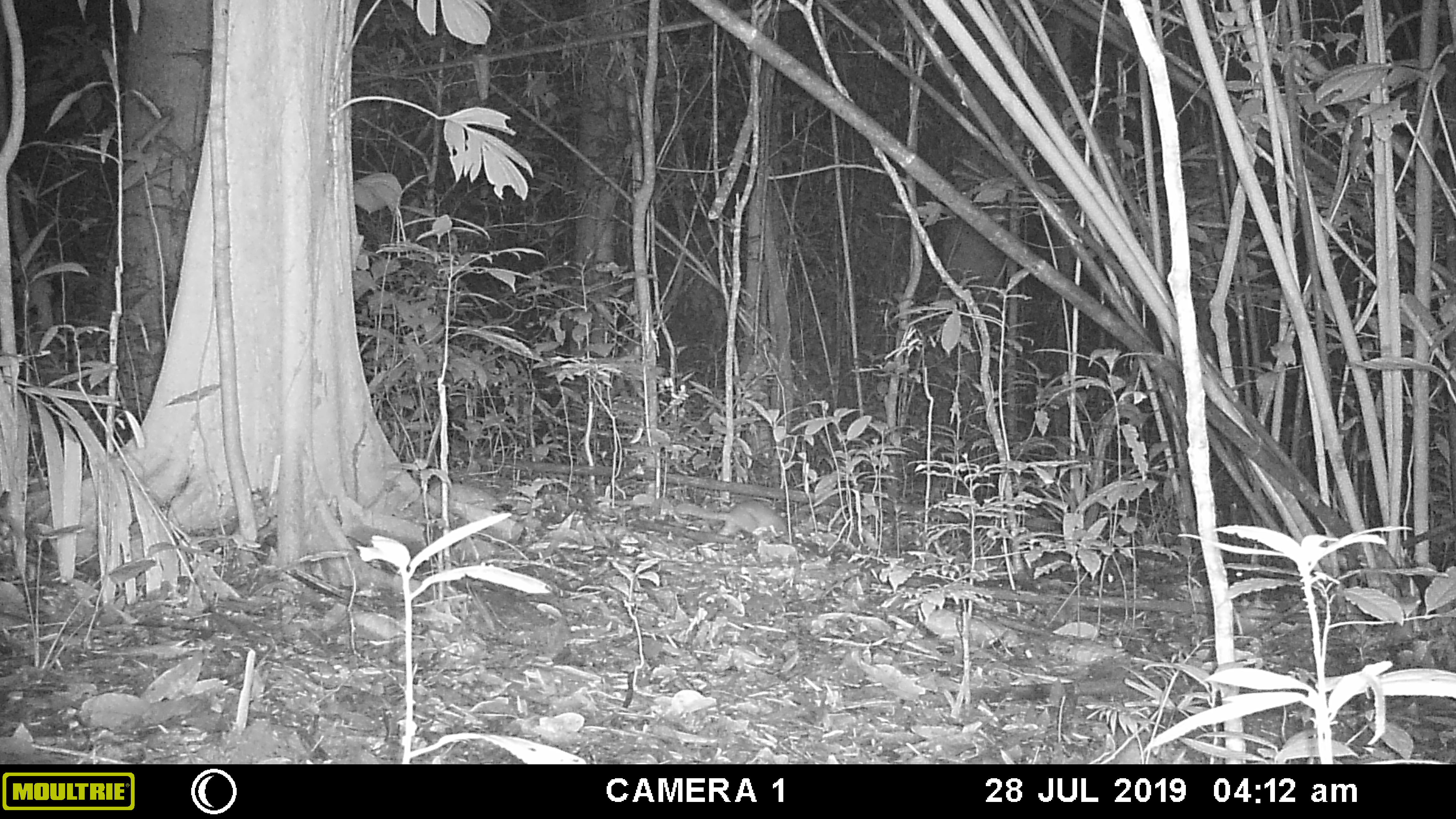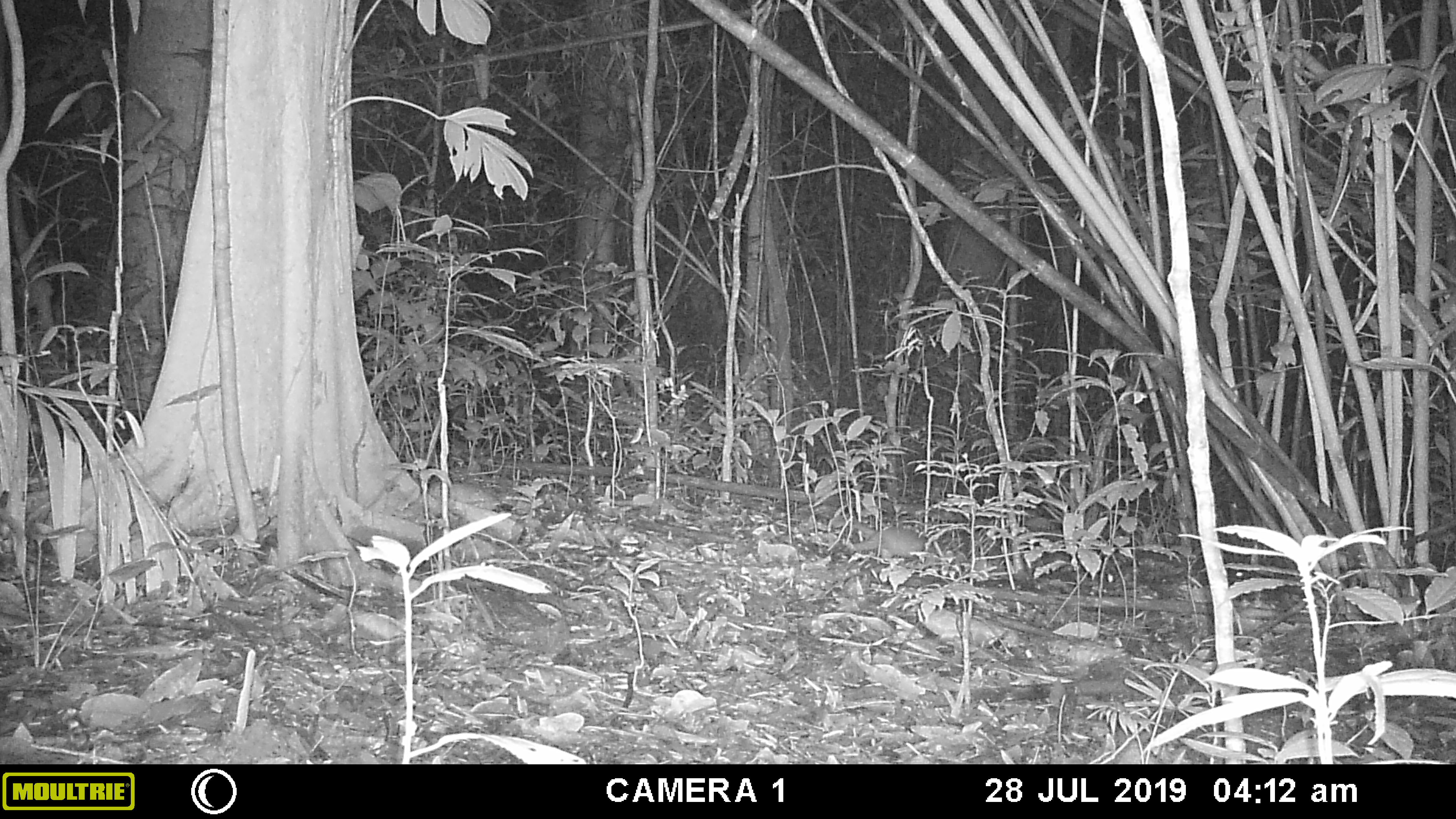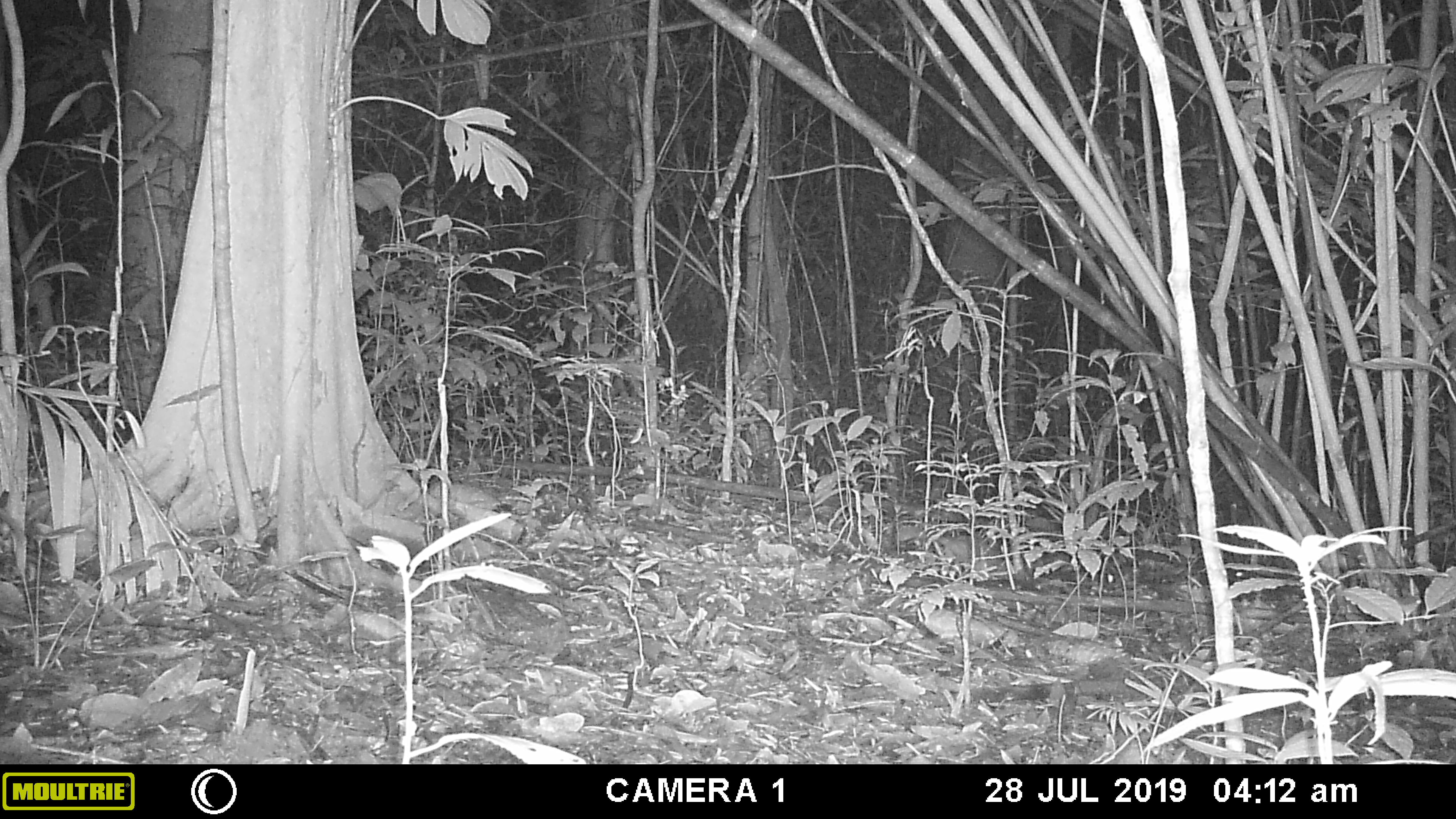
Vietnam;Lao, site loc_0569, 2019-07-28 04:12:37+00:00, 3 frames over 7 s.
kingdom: Animalia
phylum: Chordata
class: Mammalia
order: Carnivora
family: Mustelidae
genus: Melogale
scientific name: Melogale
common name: ferret badger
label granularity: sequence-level